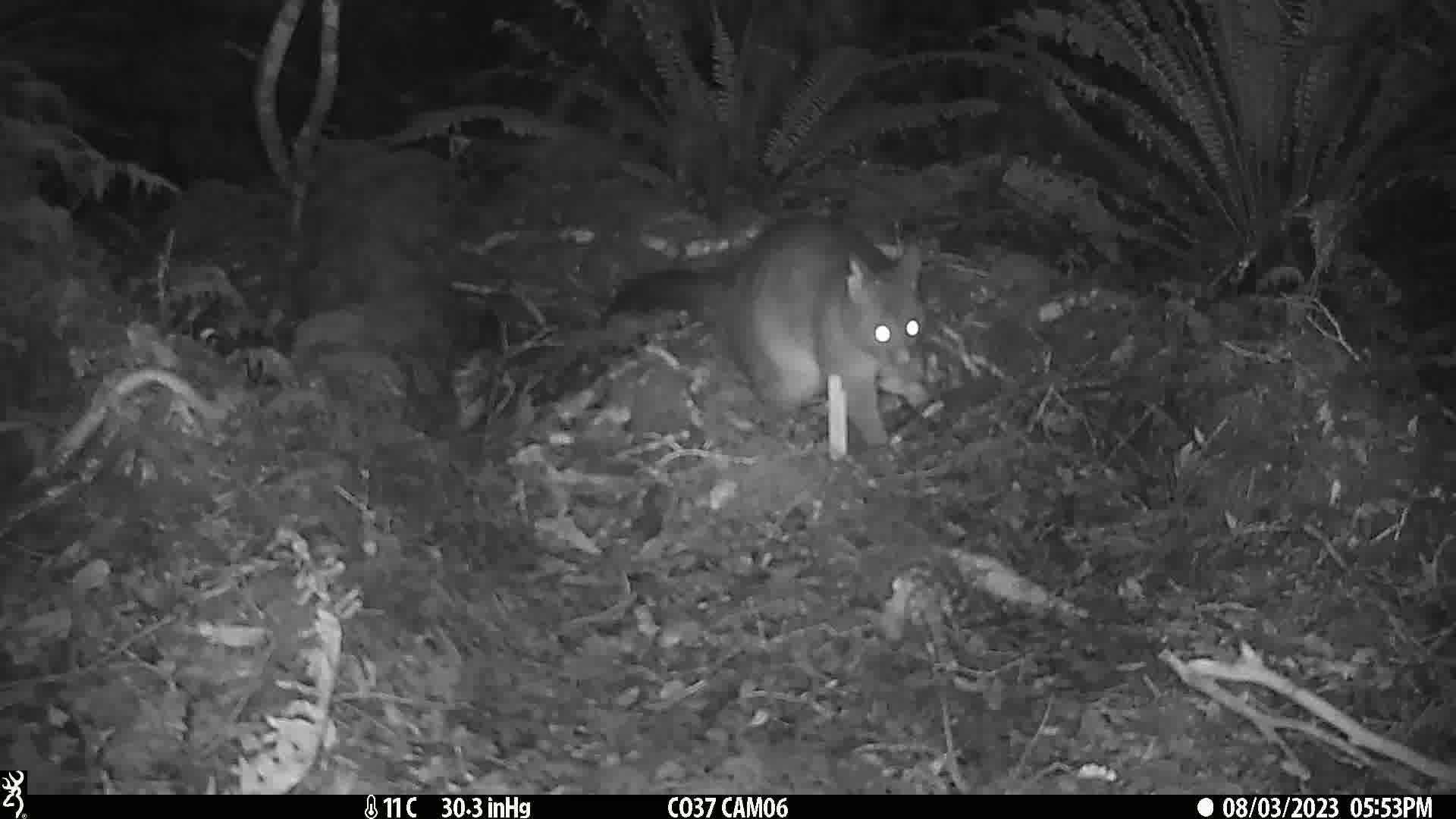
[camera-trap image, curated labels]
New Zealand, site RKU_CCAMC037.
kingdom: Animalia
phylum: Chordata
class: Mammalia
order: Diprotodontia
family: Phalangeridae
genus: Trichosurus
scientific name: Trichosurus vulpecula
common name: common brushtail possum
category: possum